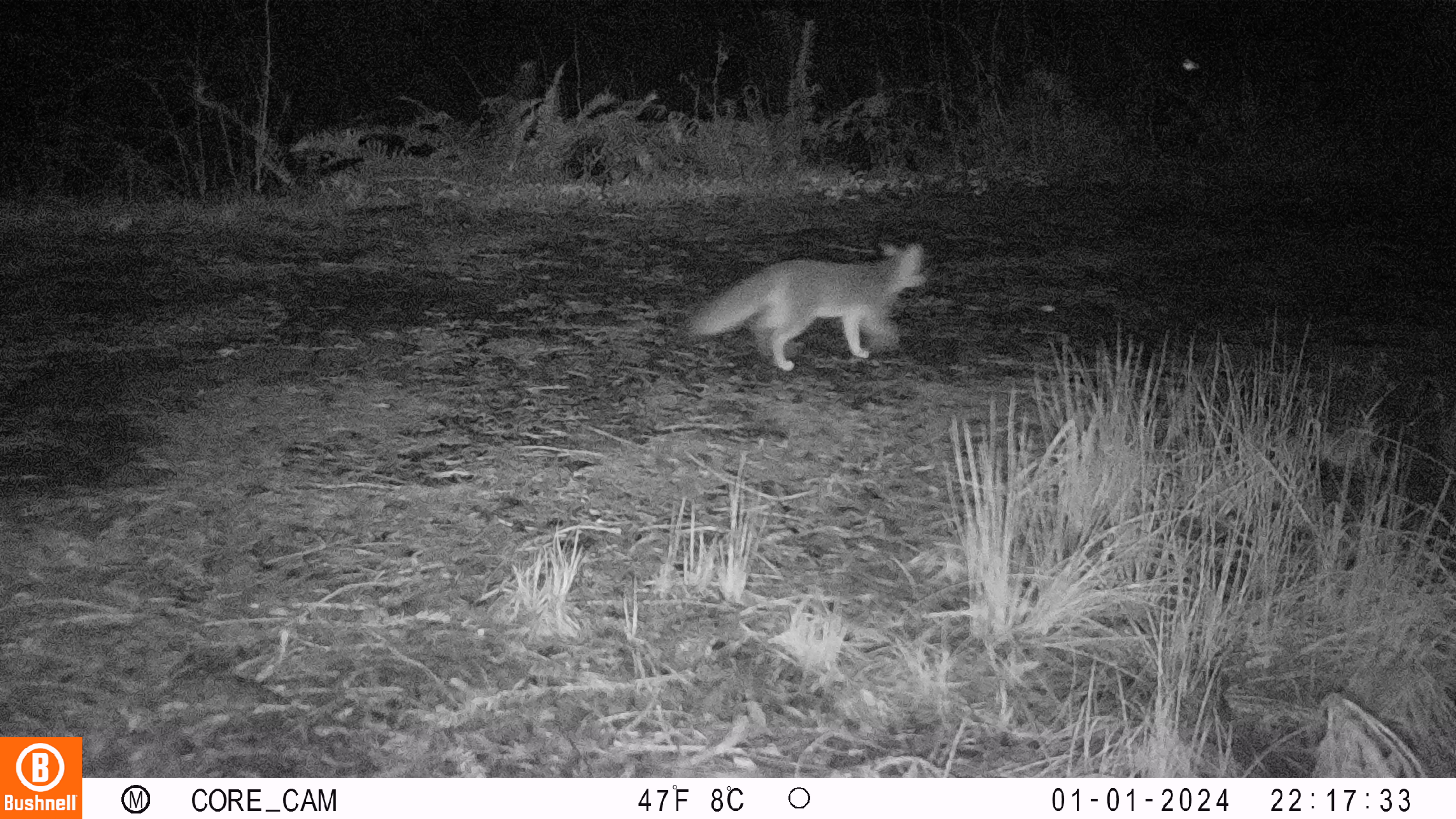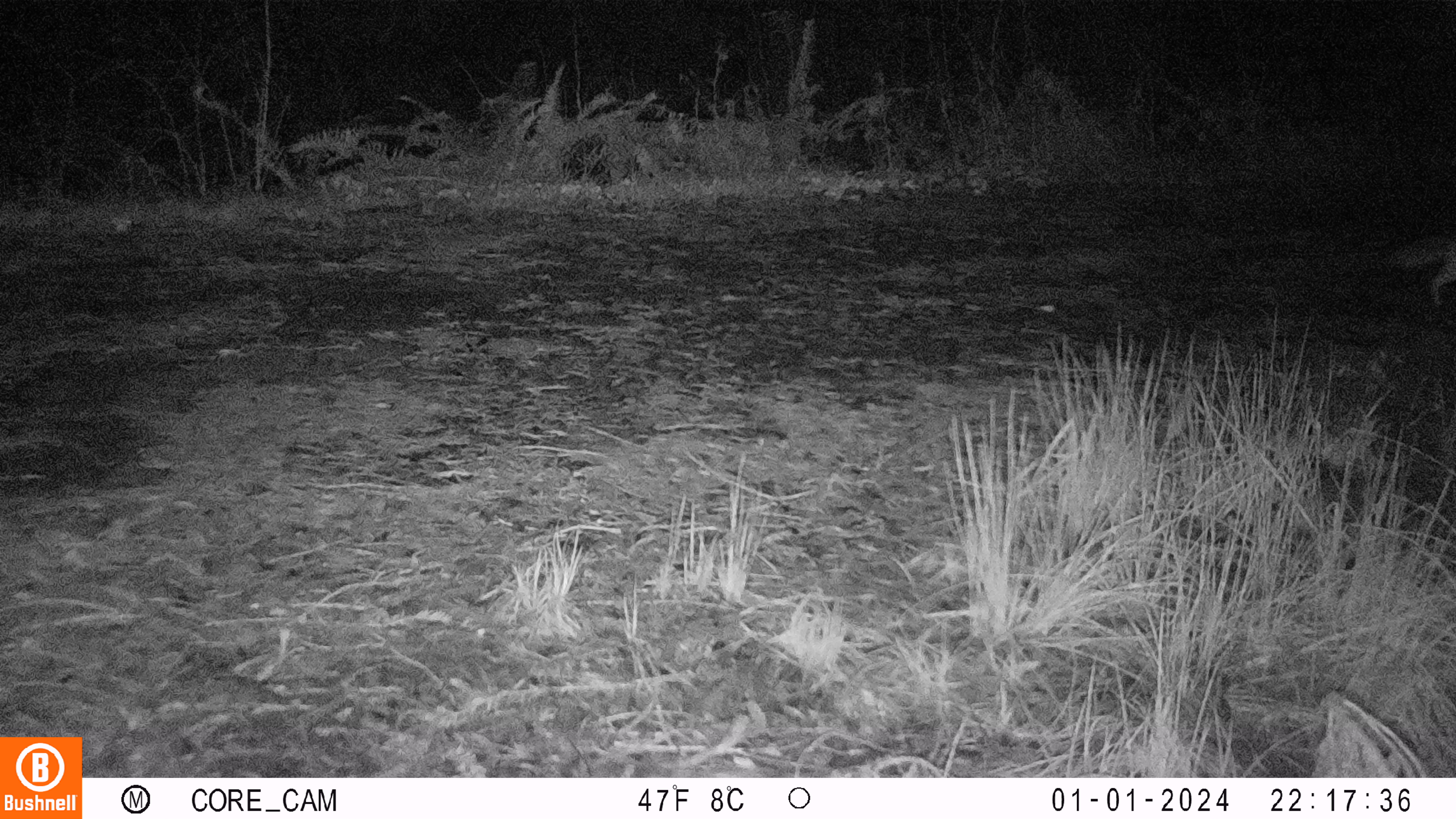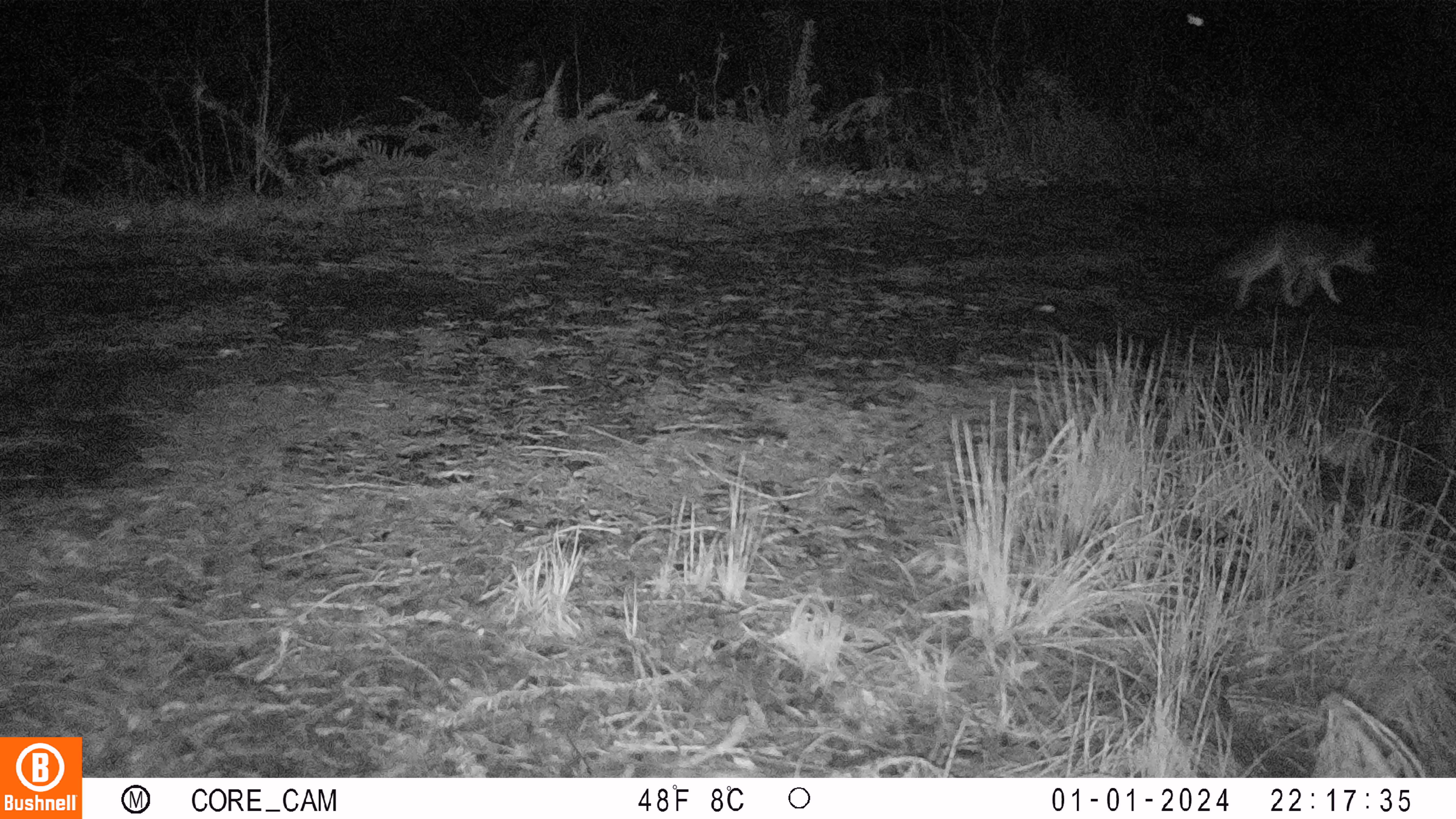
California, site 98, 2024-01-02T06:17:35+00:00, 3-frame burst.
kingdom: Animalia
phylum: Chordata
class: Mammalia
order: Carnivora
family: Canidae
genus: Urocyon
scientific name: Urocyon cinereoargenteus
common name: gray fox